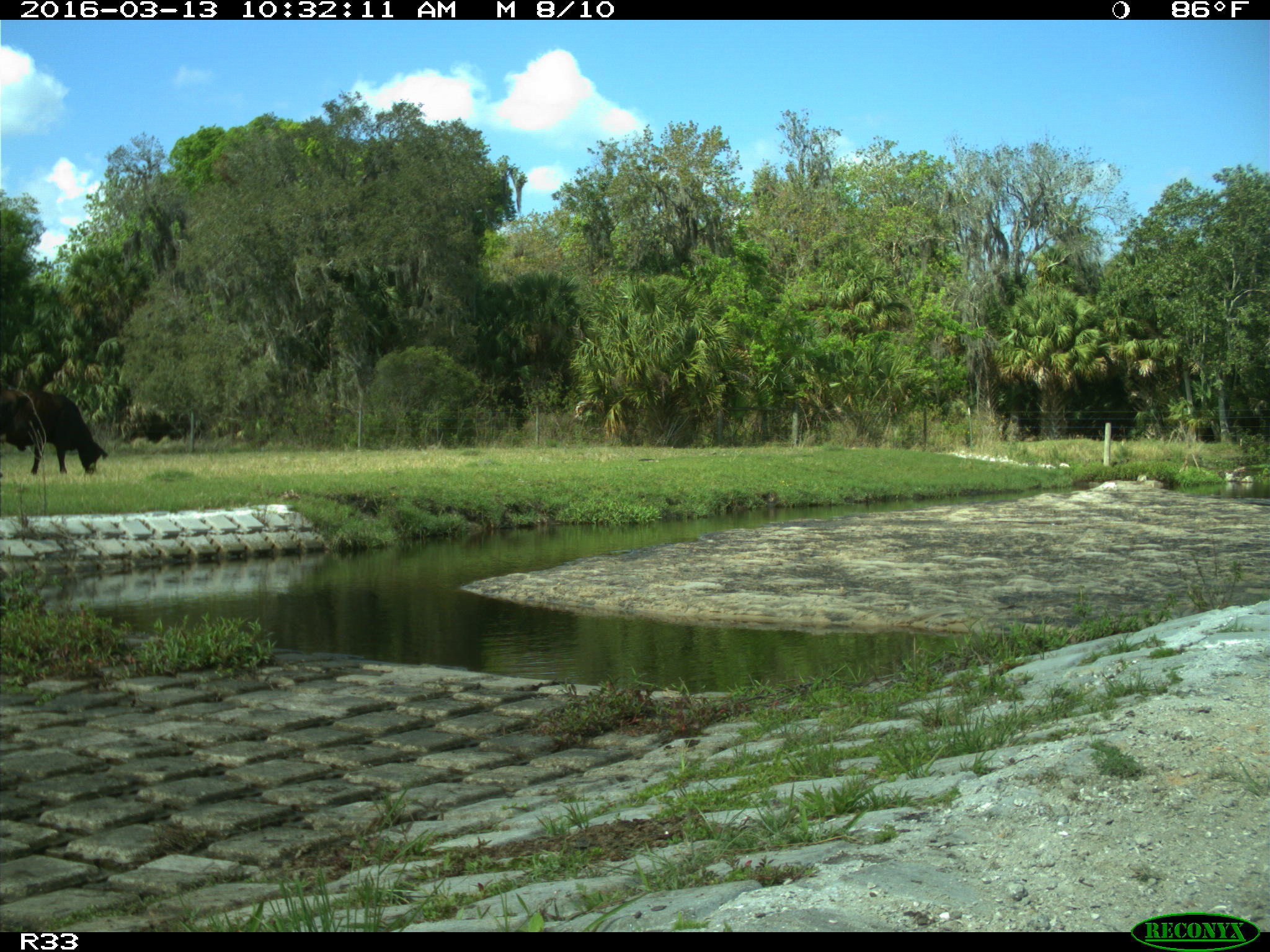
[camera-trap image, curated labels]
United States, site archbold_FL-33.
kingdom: Animalia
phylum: Chordata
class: Mammalia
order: Artiodactyla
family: Bovidae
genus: Bos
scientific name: Bos taurus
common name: domestic cow